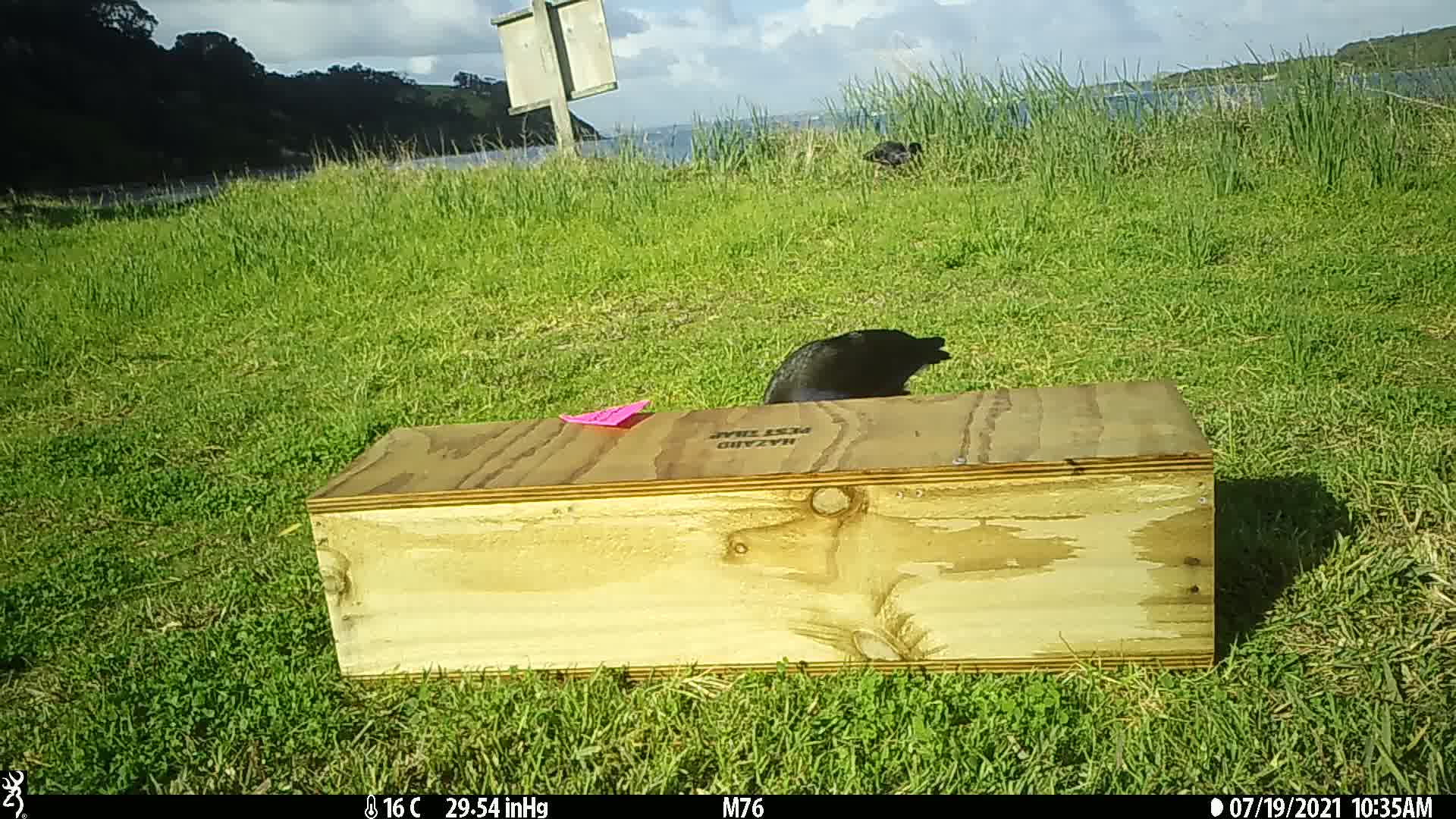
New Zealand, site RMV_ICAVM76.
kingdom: Animalia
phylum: Chordata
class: Aves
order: Gruiformes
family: Rallidae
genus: Porphyrio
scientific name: Porphyrio melanotus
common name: australasian swamphen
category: pukeko